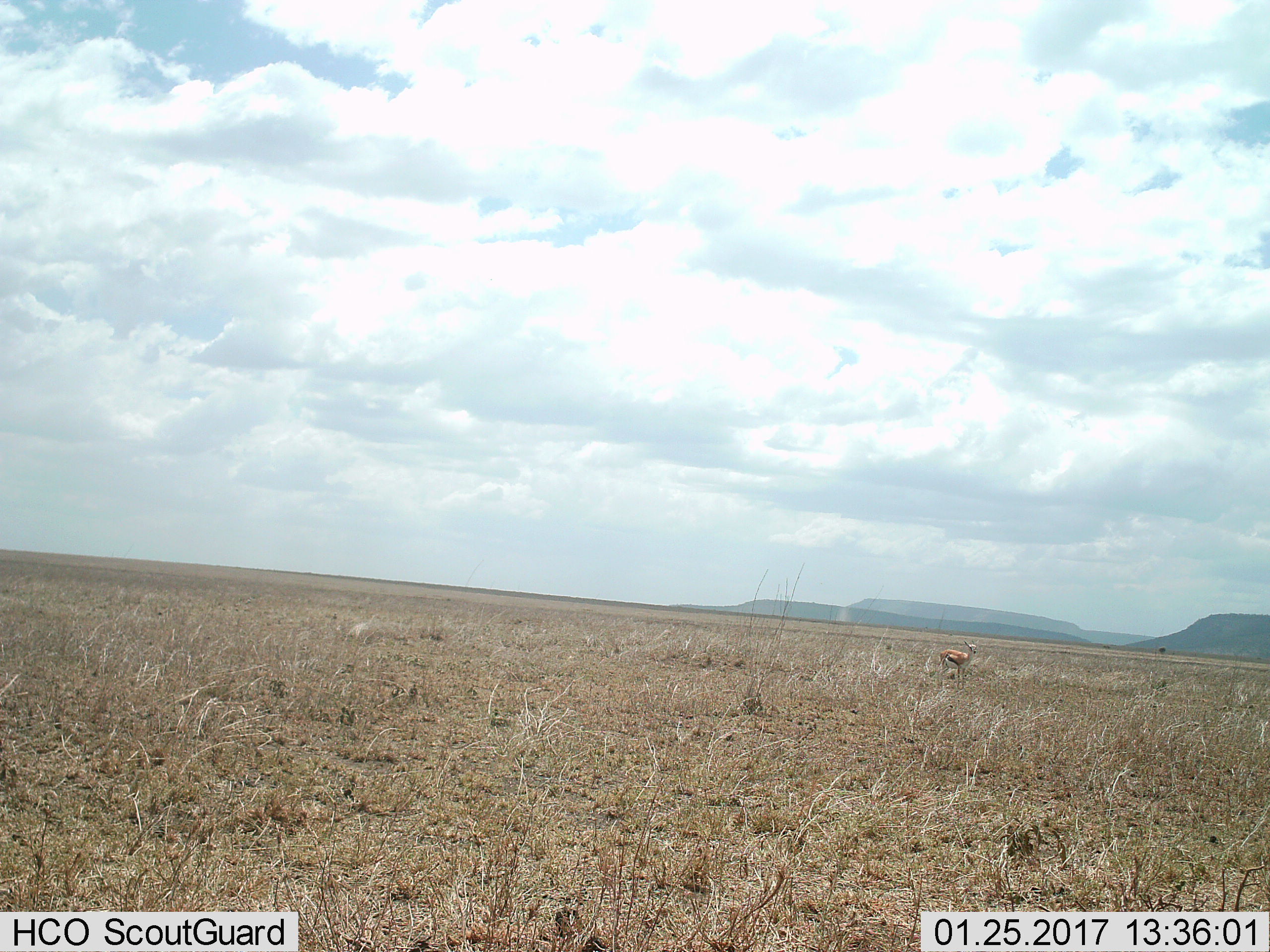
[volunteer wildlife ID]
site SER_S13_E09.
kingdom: Animalia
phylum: Chordata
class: Mammalia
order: Artiodactyla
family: Bovidae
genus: Eudorcas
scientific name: Eudorcas thomsonii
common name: thomson's gazelle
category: gazellethomsons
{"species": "gazellethomsons (thomson's gazelle) (Eudorcas thomsonii)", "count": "1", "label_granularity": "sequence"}